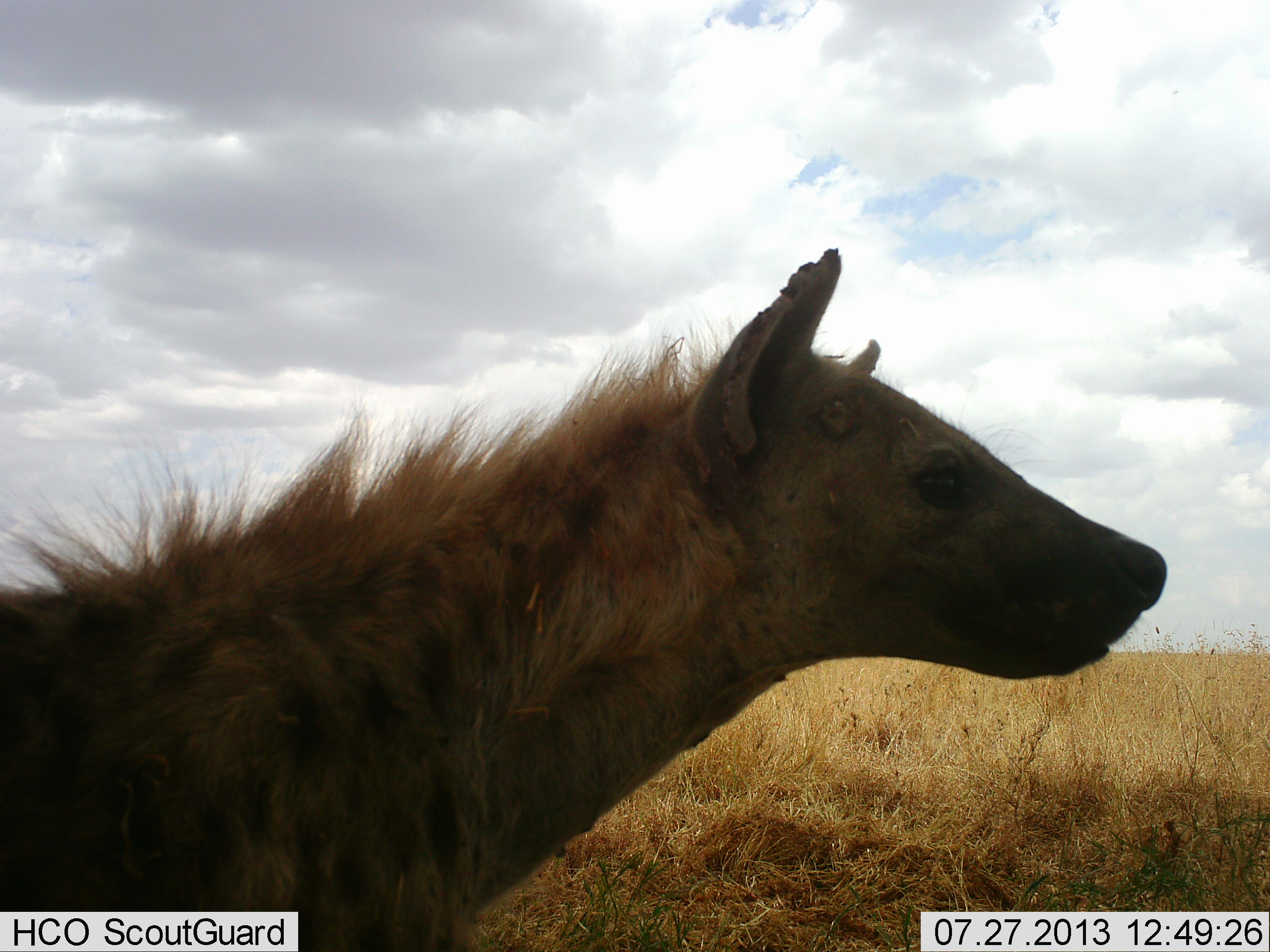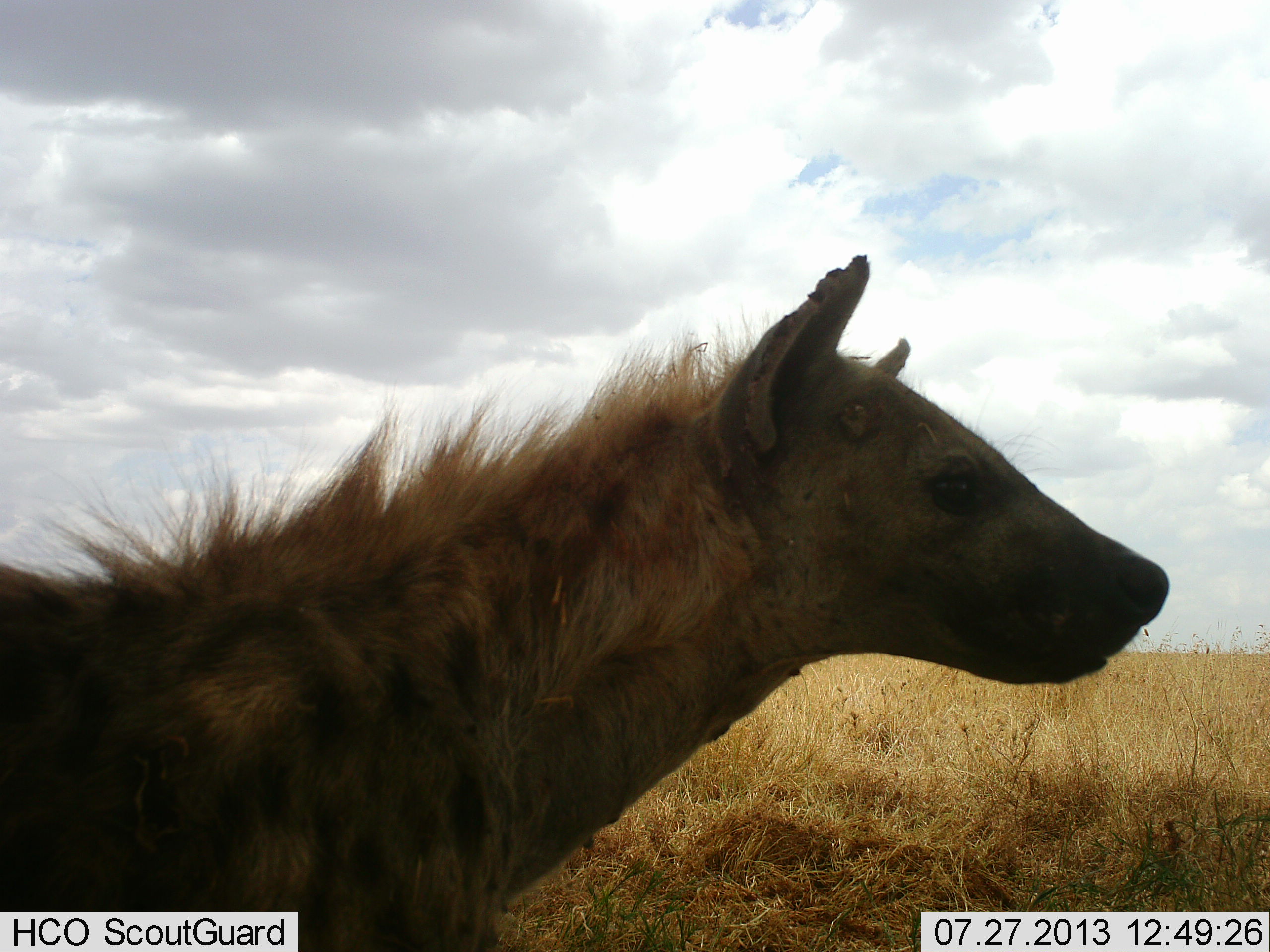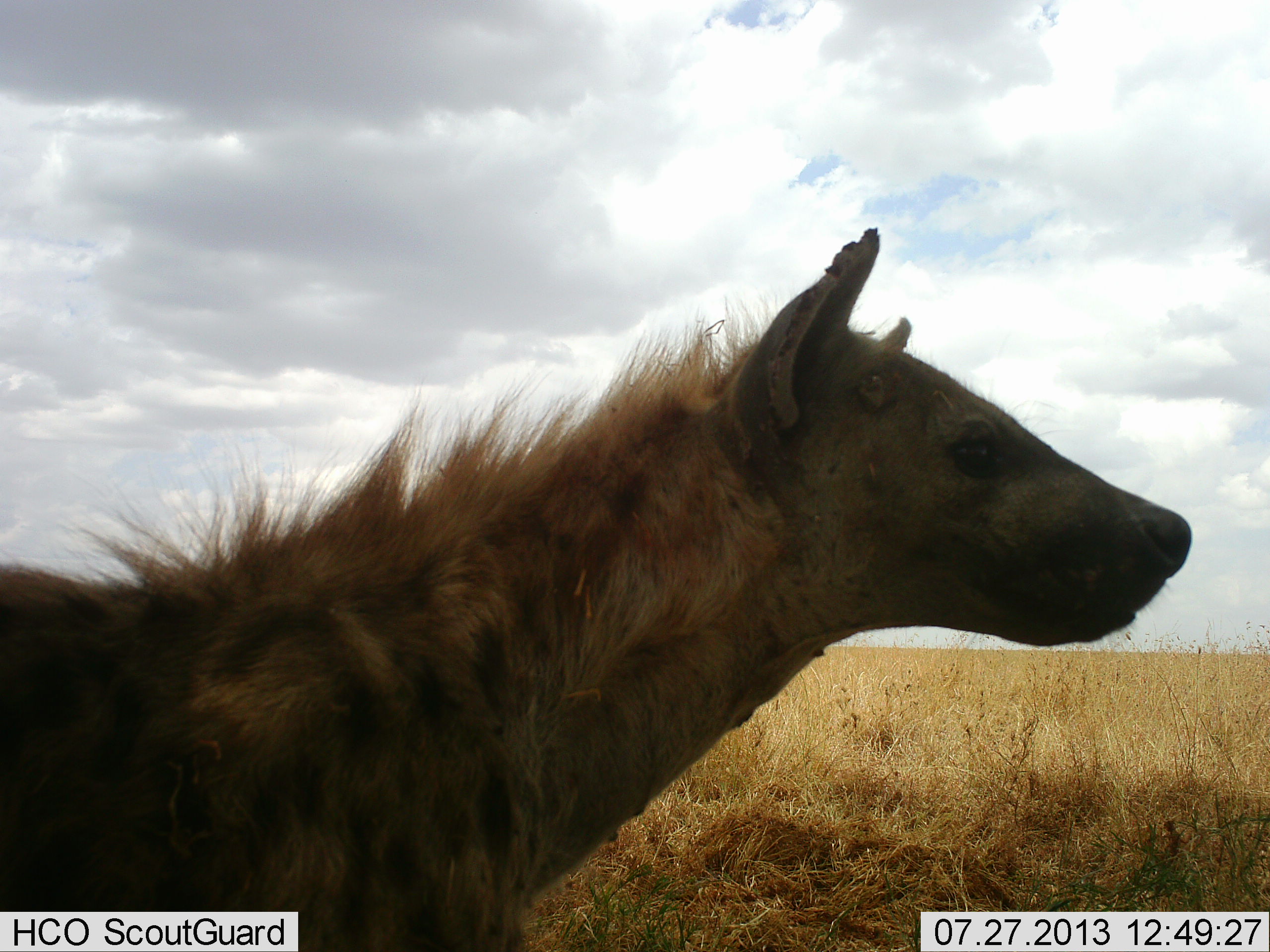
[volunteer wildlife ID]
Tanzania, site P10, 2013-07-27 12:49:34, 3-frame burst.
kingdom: Animalia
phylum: Chordata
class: Mammalia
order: Carnivora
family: Hyaenidae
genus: Crocuta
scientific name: Crocuta crocuta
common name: spotted hyena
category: hyenaspotted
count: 1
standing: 80%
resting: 10%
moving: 10%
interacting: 0%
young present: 0%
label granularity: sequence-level